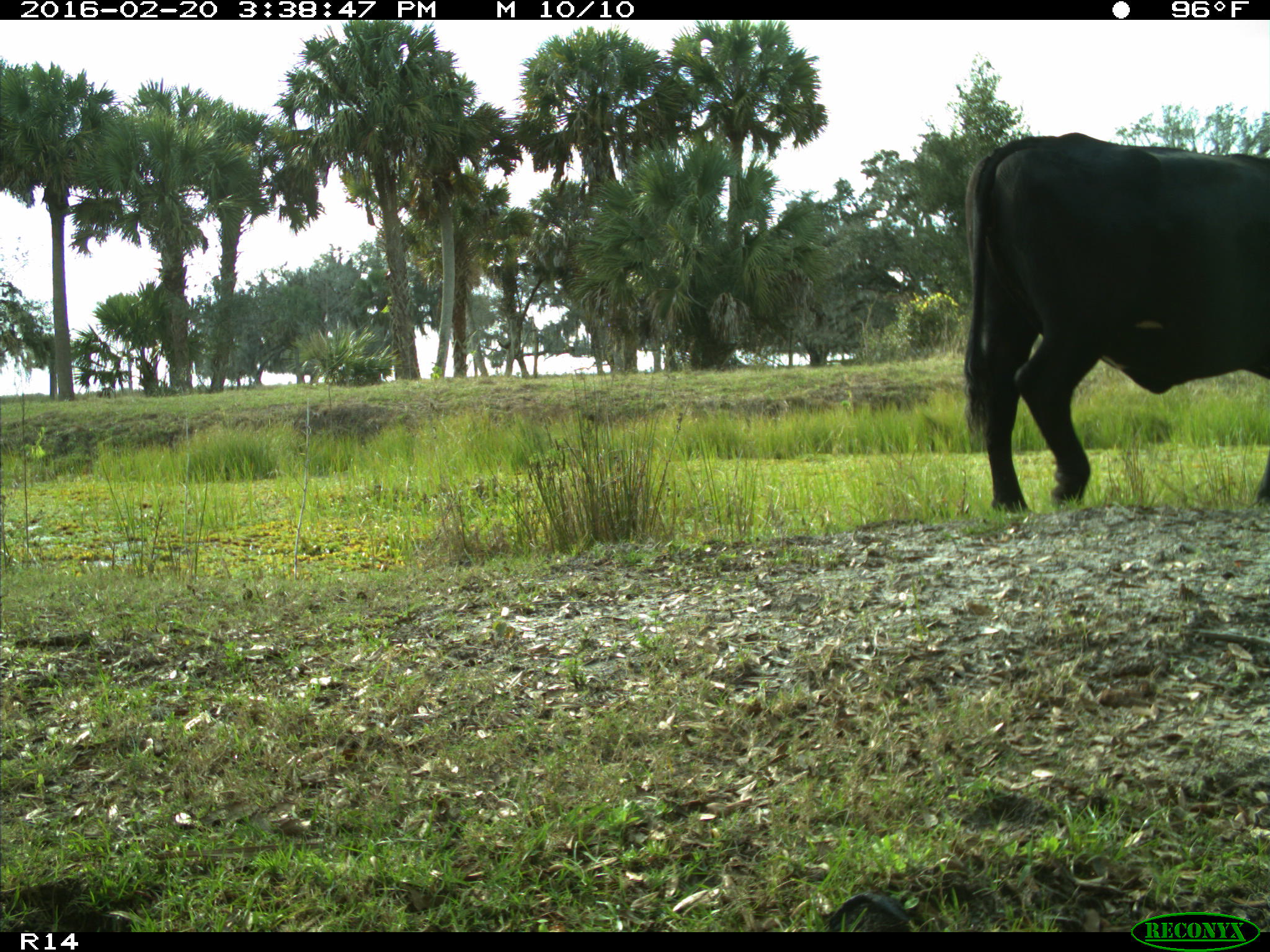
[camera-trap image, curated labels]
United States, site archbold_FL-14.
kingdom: Animalia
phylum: Chordata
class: Mammalia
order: Artiodactyla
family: Bovidae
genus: Bos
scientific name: Bos taurus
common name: domestic cow